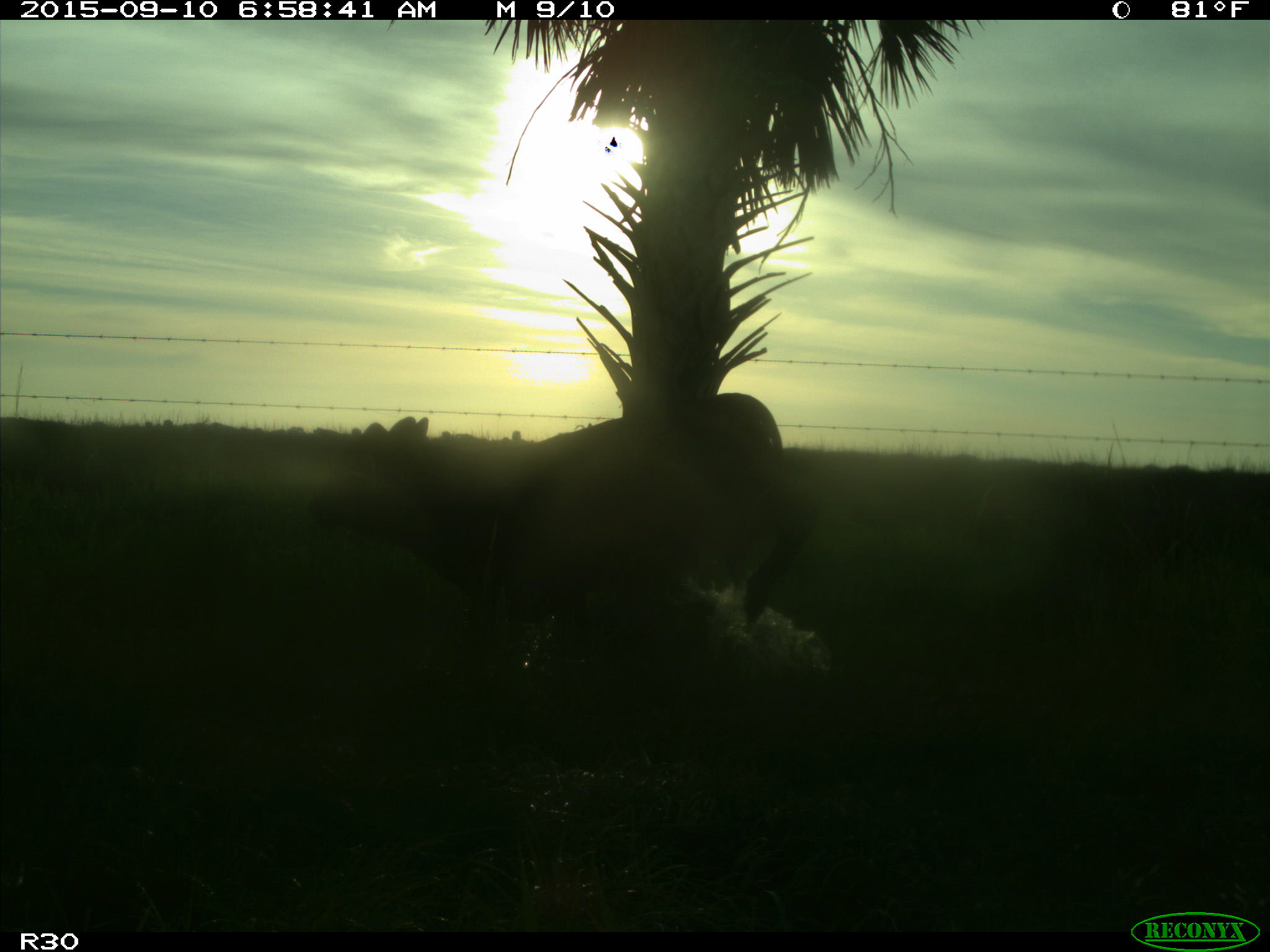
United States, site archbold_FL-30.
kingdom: Animalia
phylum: Chordata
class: Mammalia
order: Artiodactyla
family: Bovidae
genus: Bos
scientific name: Bos taurus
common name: domestic cow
Bos taurus (domestic cow).